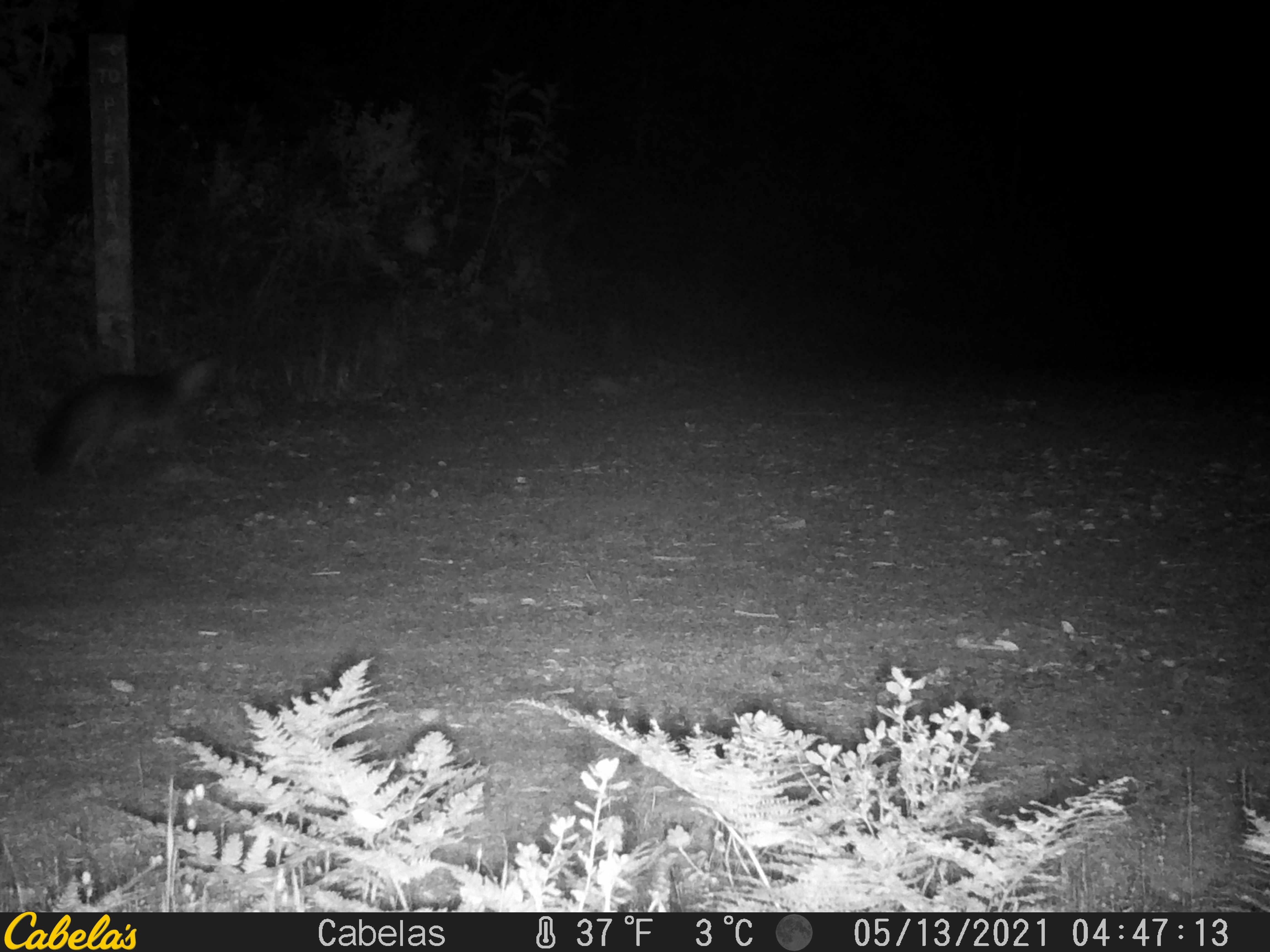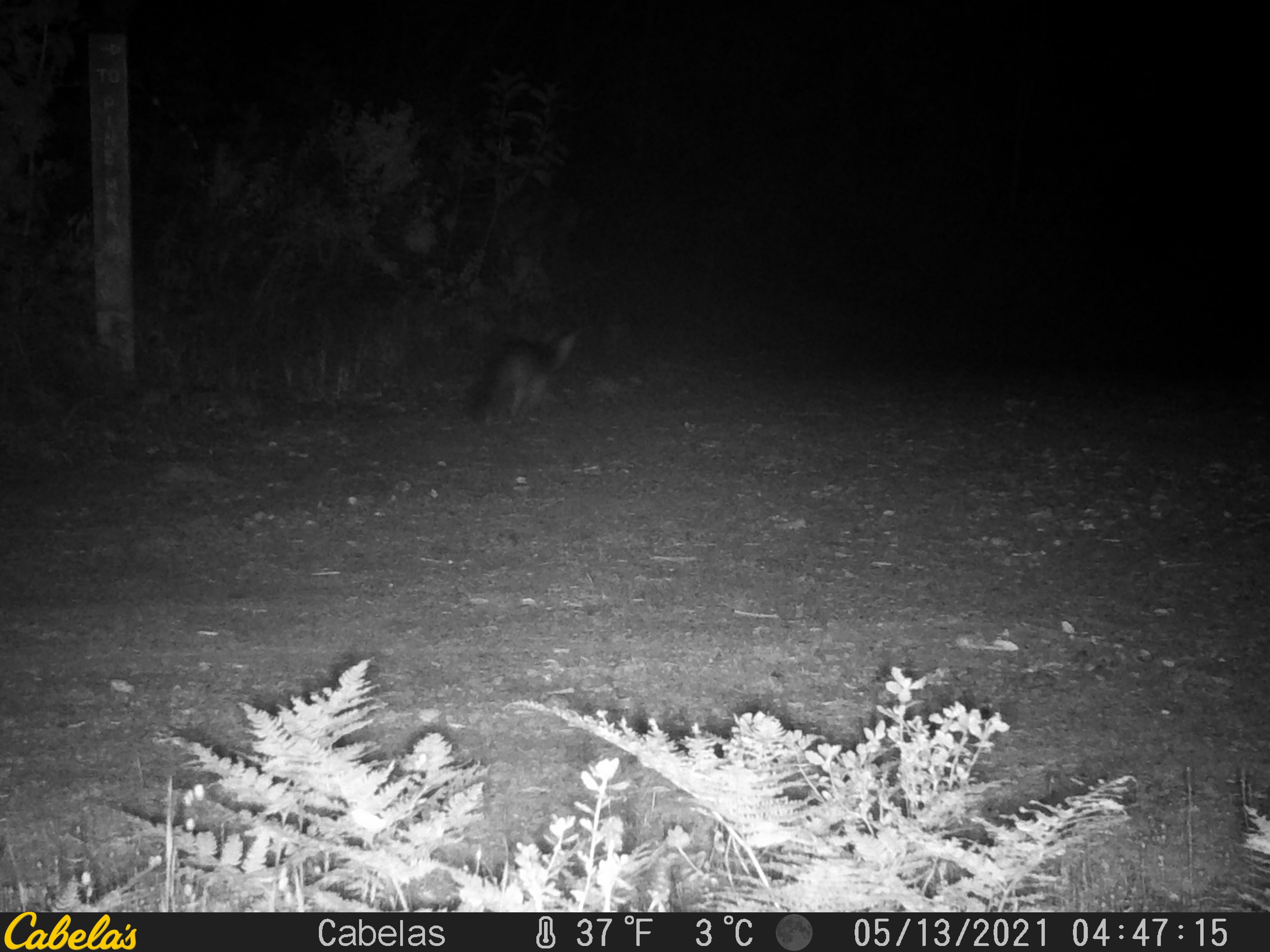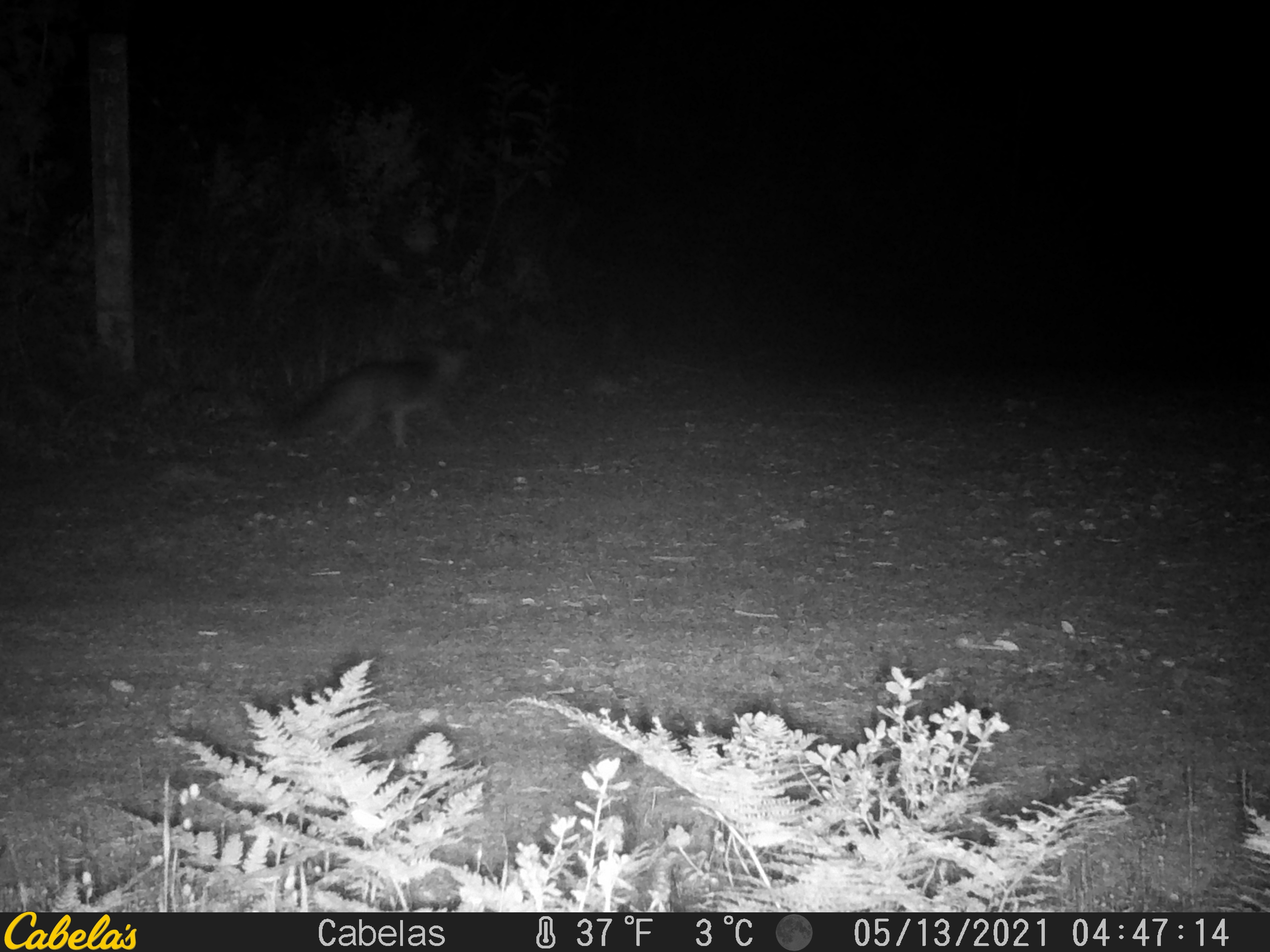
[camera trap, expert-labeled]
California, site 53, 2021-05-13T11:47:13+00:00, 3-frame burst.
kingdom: Animalia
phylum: Chordata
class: Mammalia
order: Carnivora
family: Canidae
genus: Urocyon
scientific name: Urocyon cinereoargenteus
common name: gray fox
Gray fox (Urocyon cinereoargenteus).